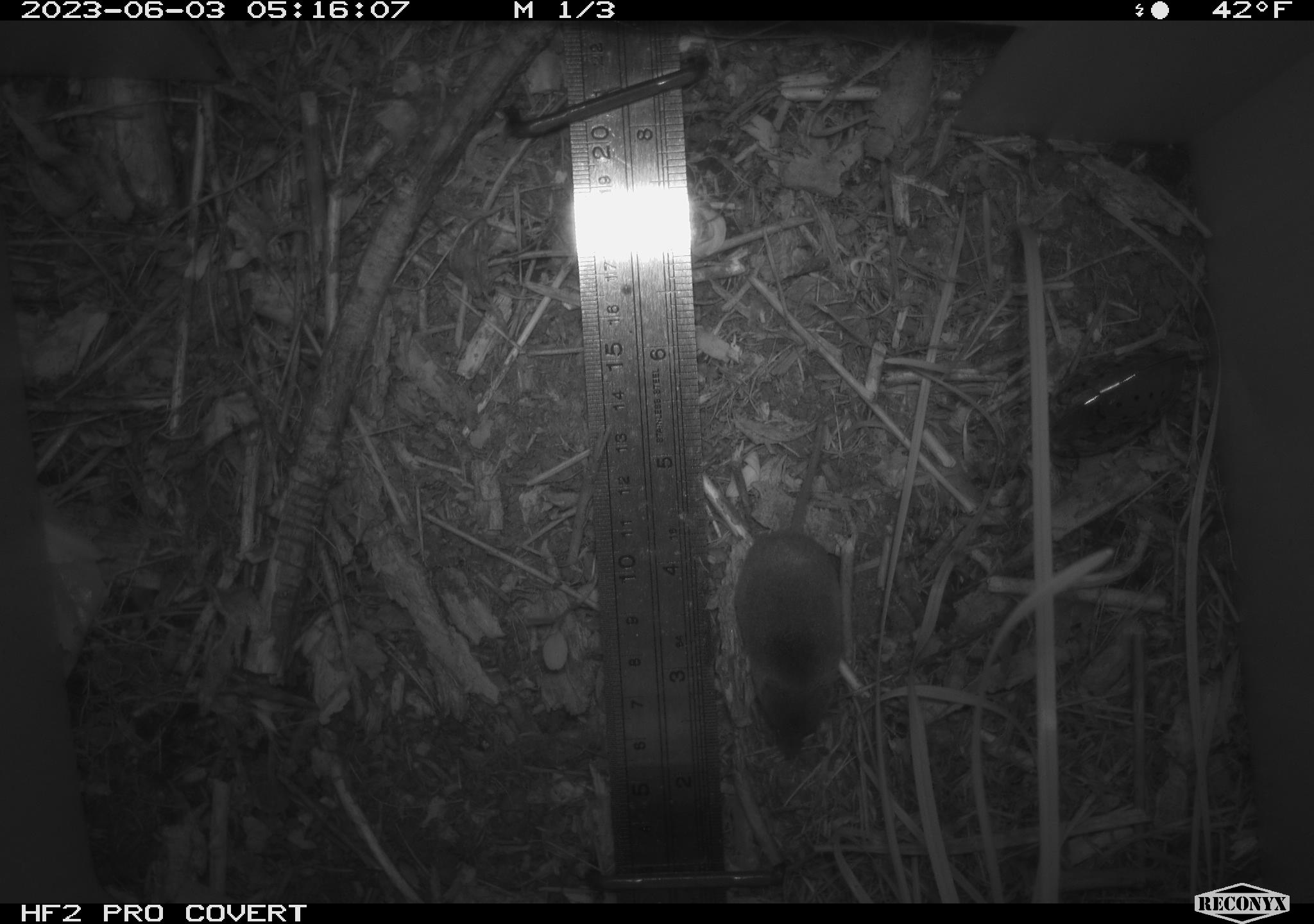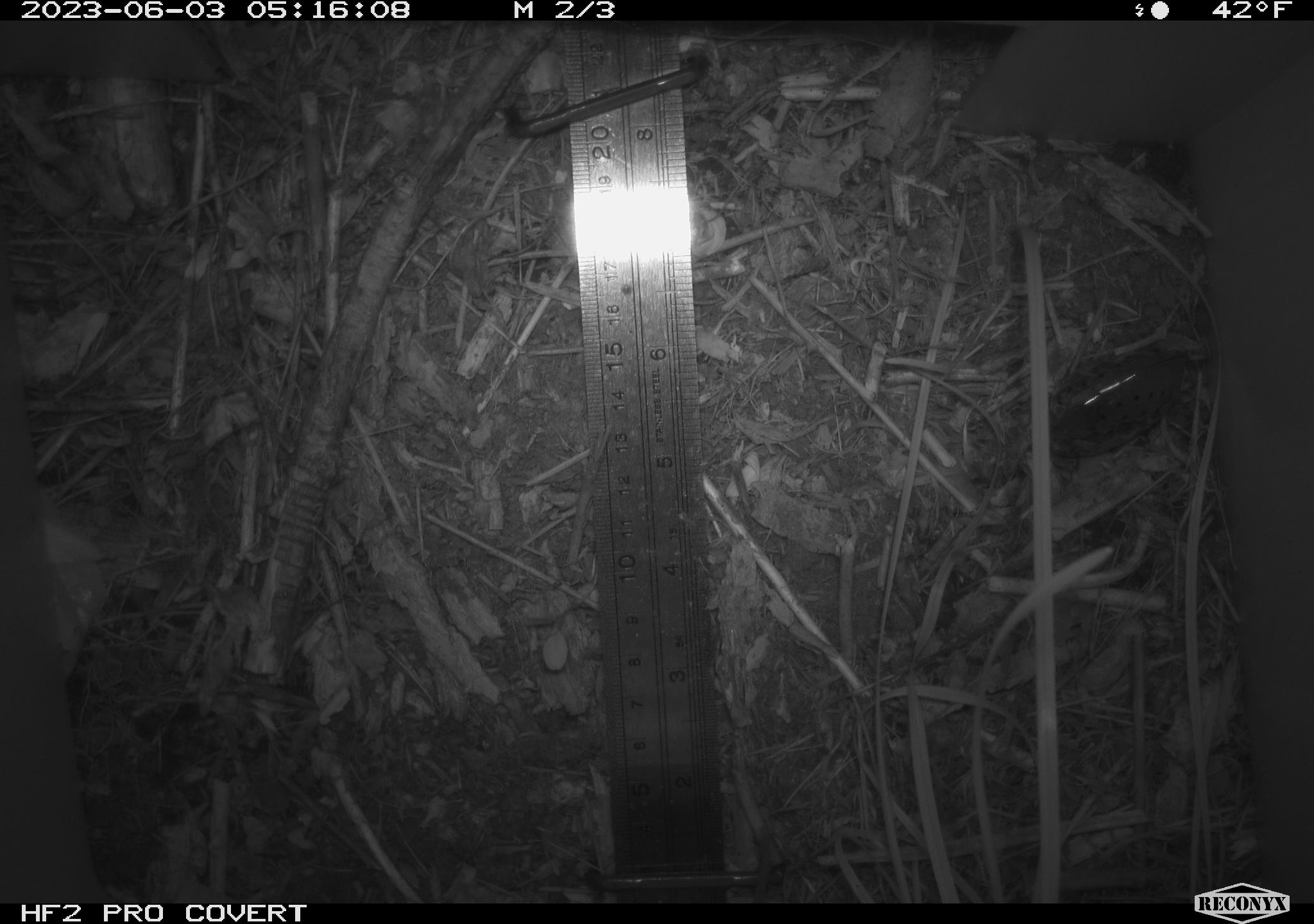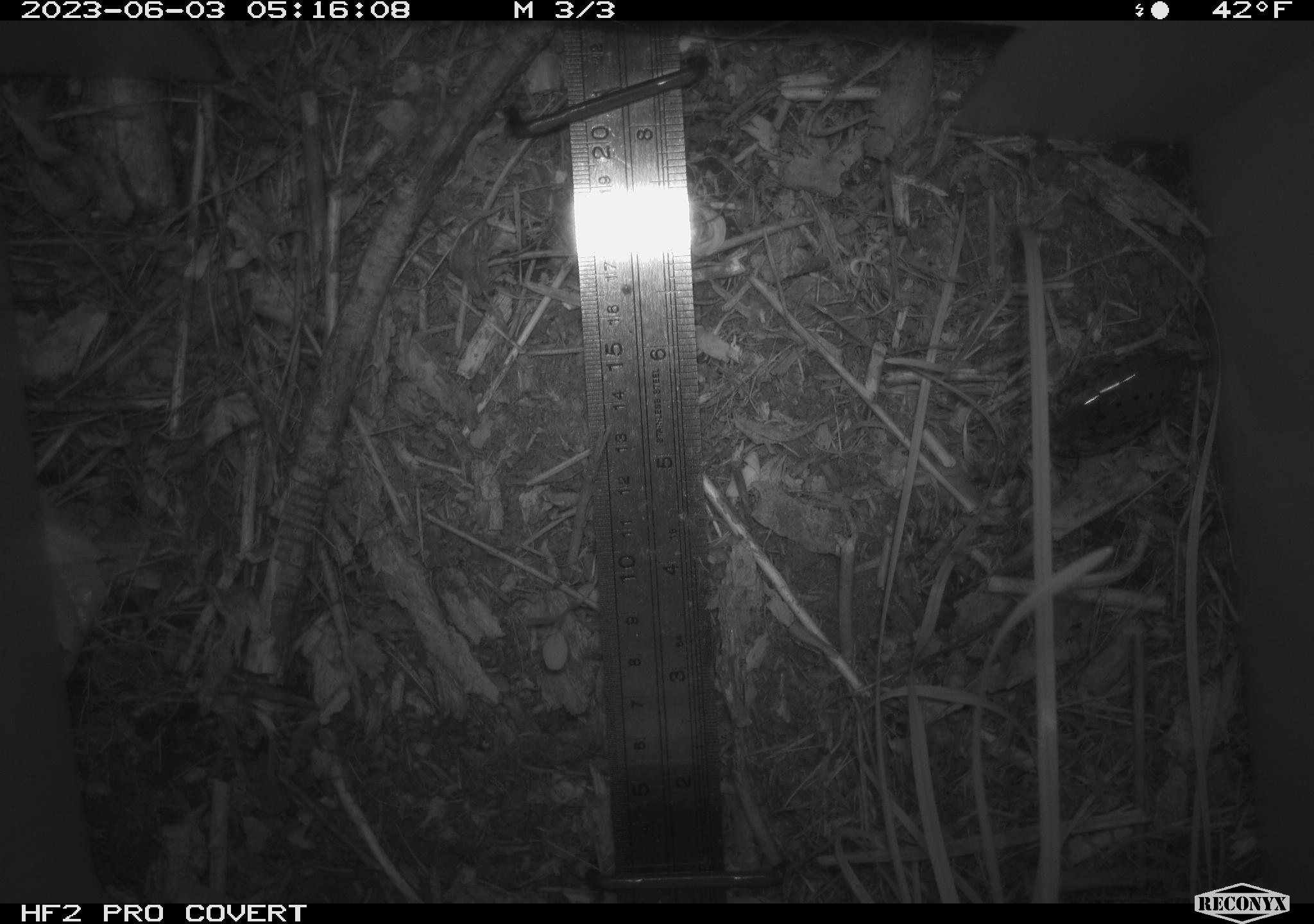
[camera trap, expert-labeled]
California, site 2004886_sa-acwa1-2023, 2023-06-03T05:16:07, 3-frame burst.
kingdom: Animalia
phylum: Chordata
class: Mammalia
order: Eulipotyphla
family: Soricidae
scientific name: Soricidae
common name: shrews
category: soricidae family